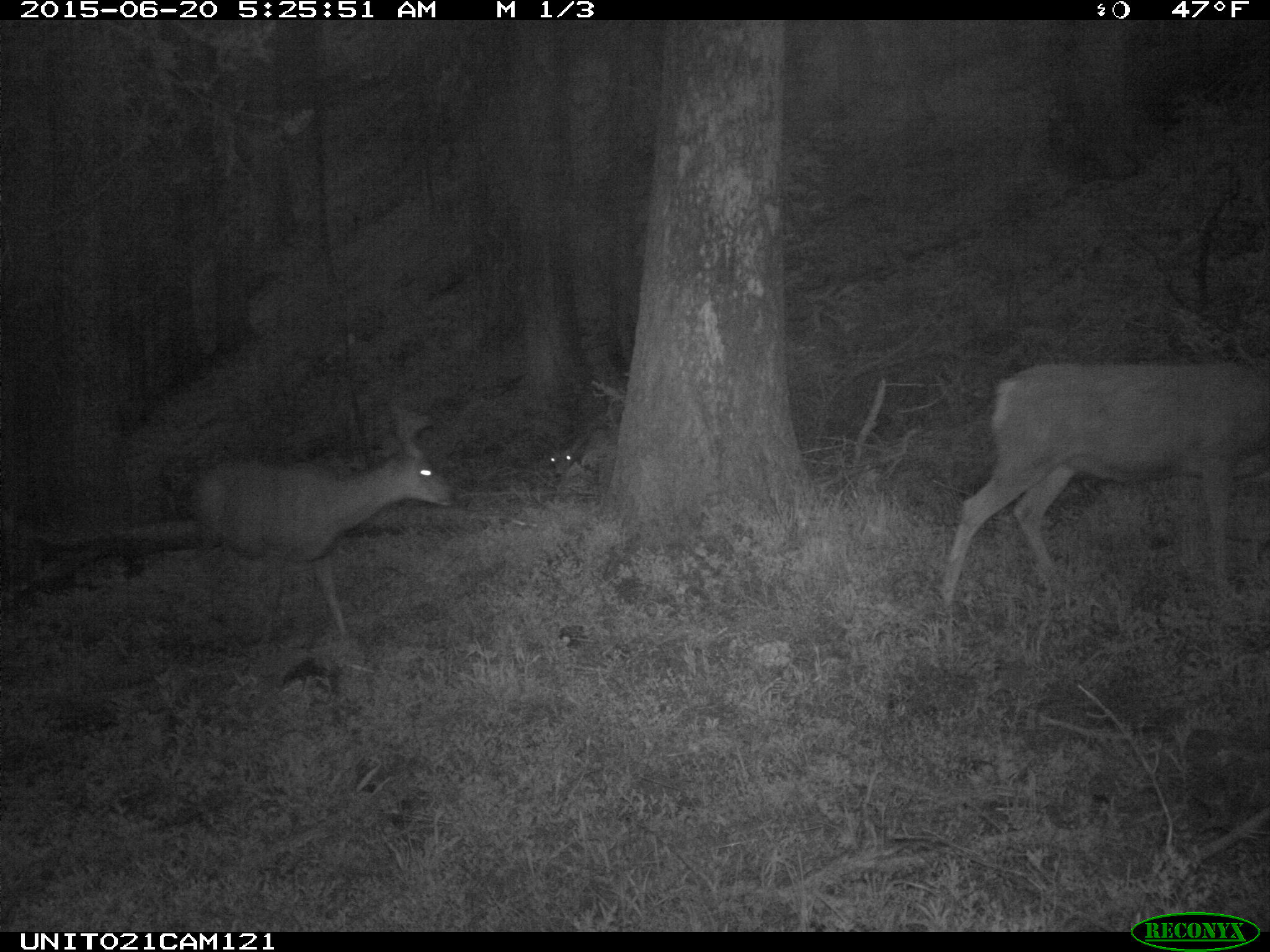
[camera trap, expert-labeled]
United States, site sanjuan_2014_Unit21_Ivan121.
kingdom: Animalia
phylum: Chordata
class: Mammalia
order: Artiodactyla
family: Cervidae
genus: Odocoileus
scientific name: Odocoileus hemionus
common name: mule deer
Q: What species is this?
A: Odocoileus hemionus (mule deer).